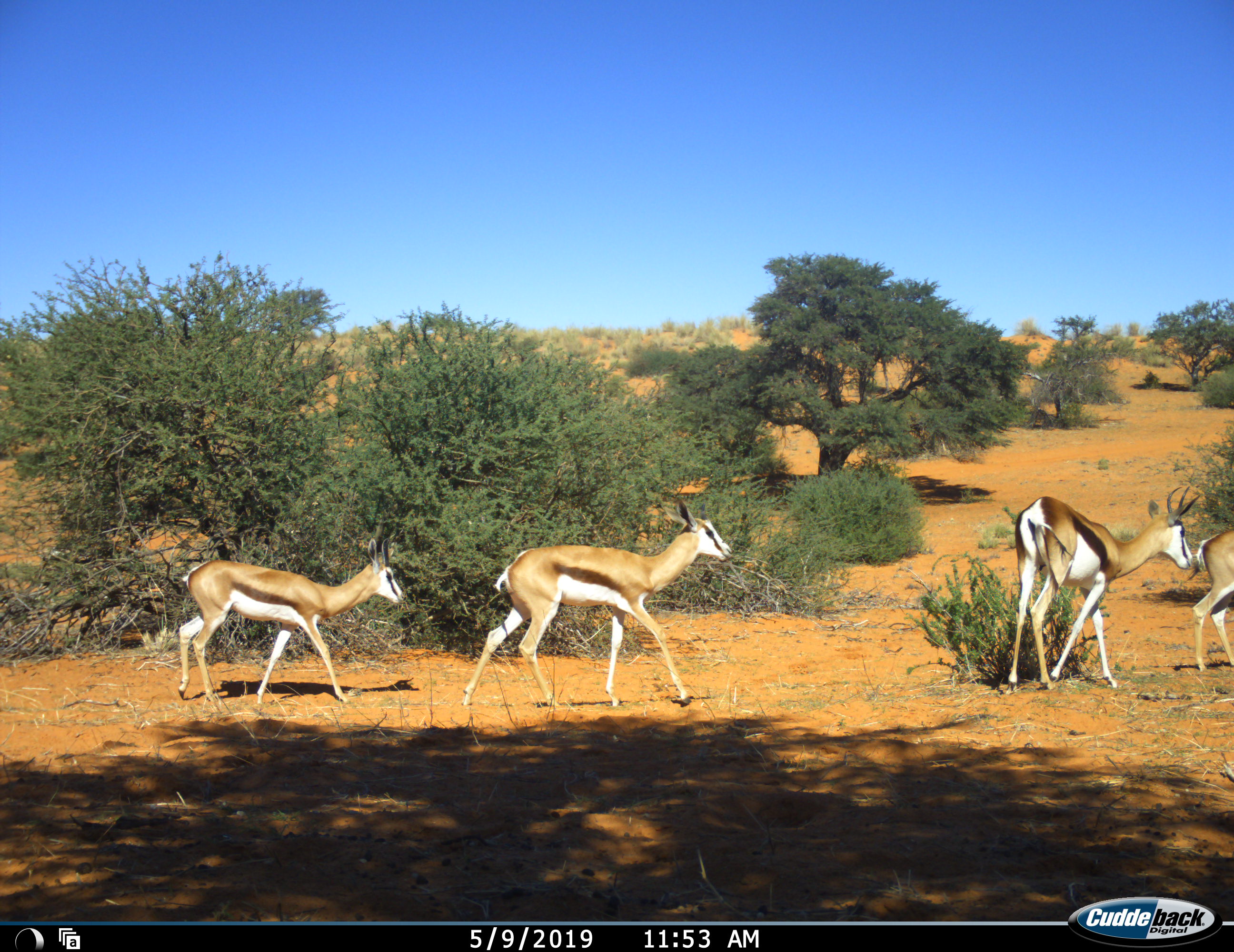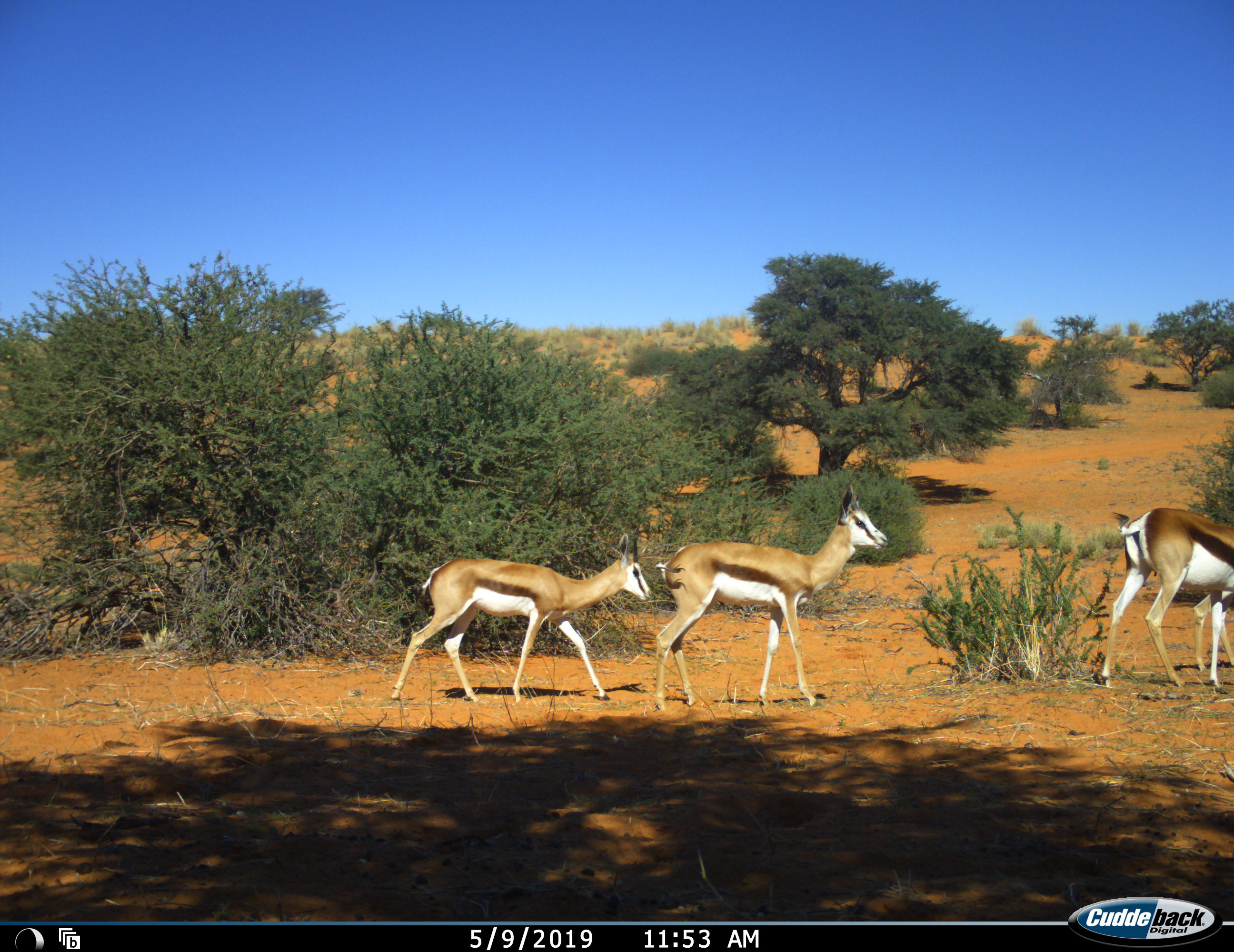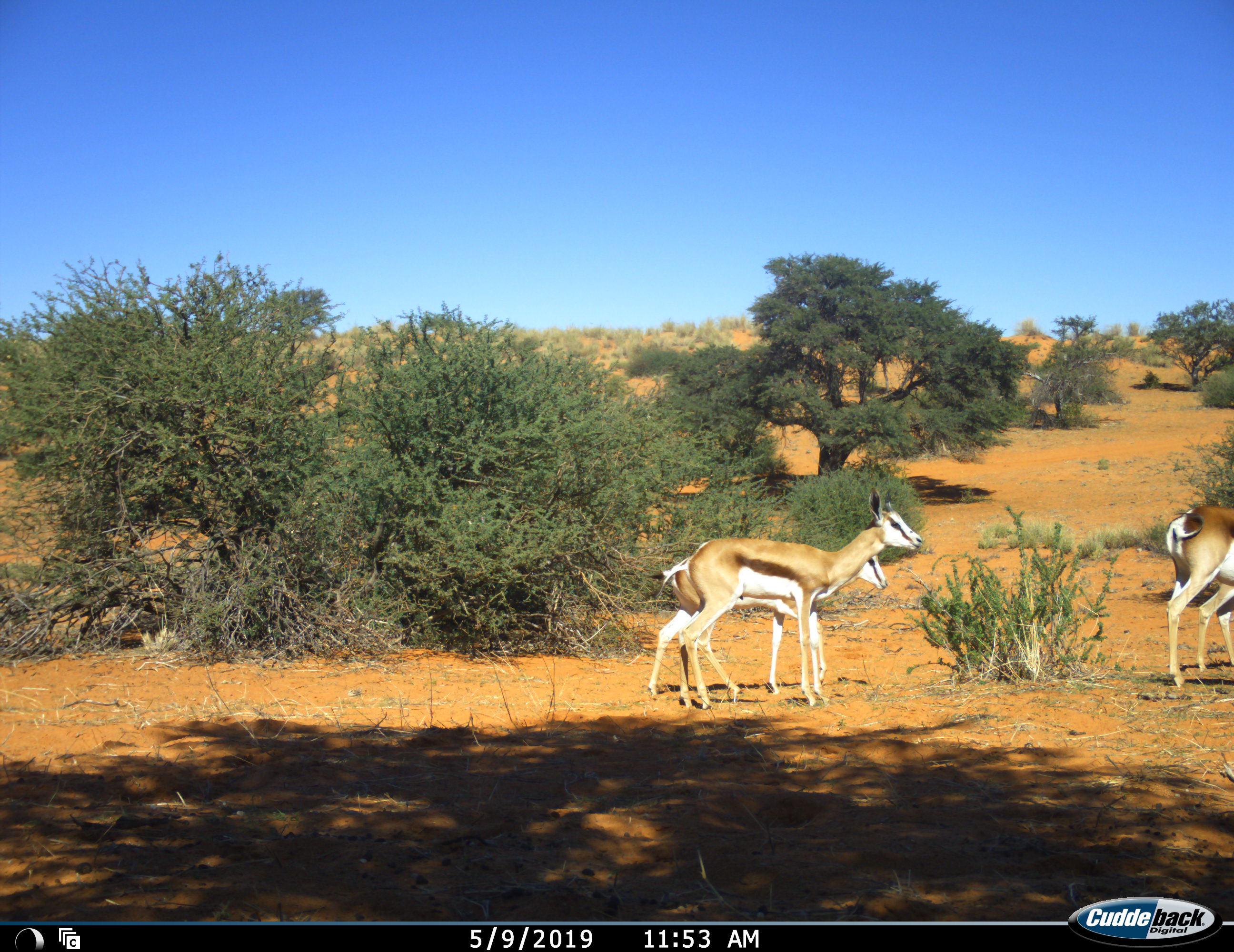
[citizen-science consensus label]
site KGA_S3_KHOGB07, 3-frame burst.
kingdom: Animalia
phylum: Chordata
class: Mammalia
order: Artiodactyla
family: Bovidae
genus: Antidorcas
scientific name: Antidorcas marsupialis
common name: springbok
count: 4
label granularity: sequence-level